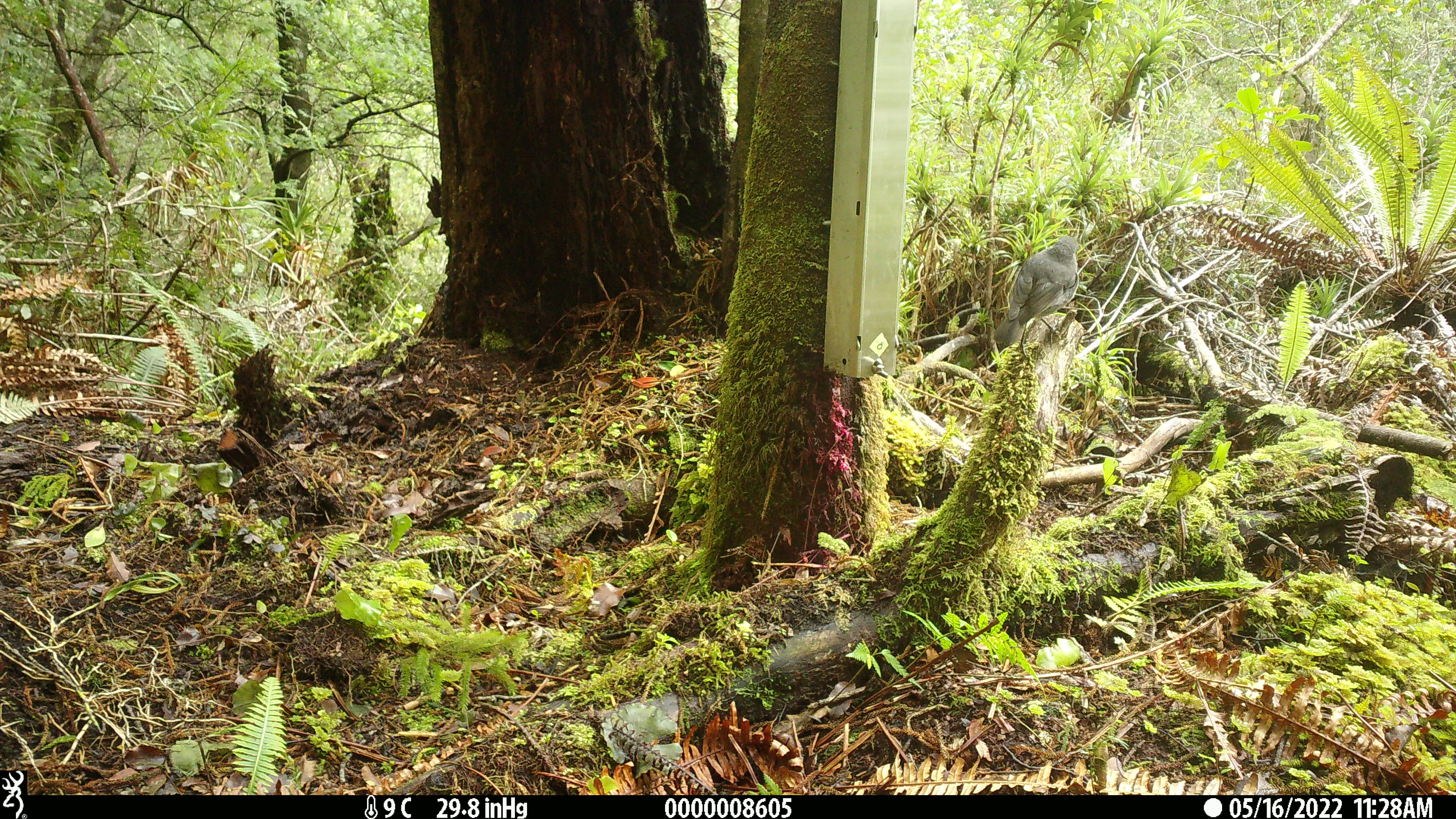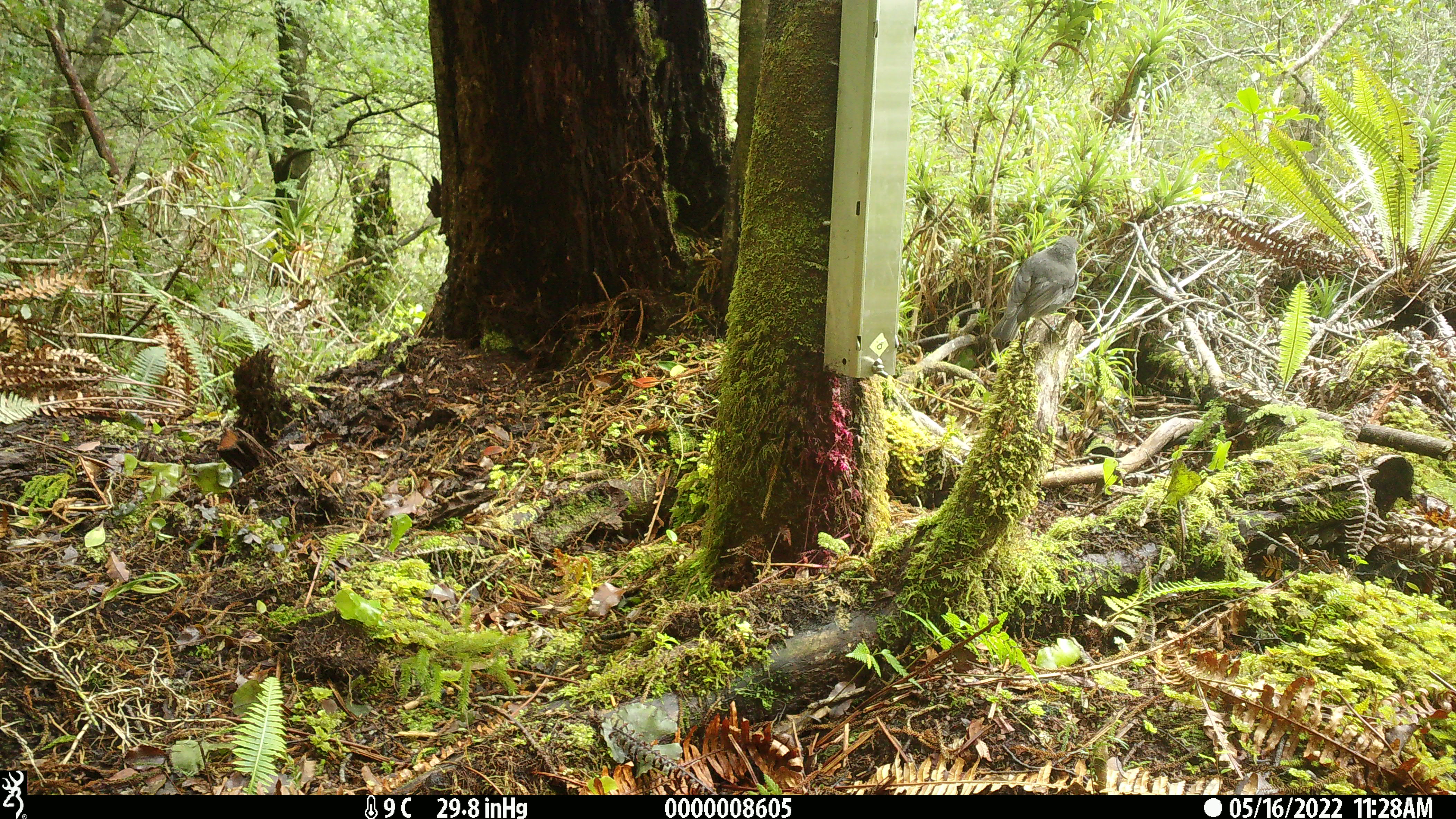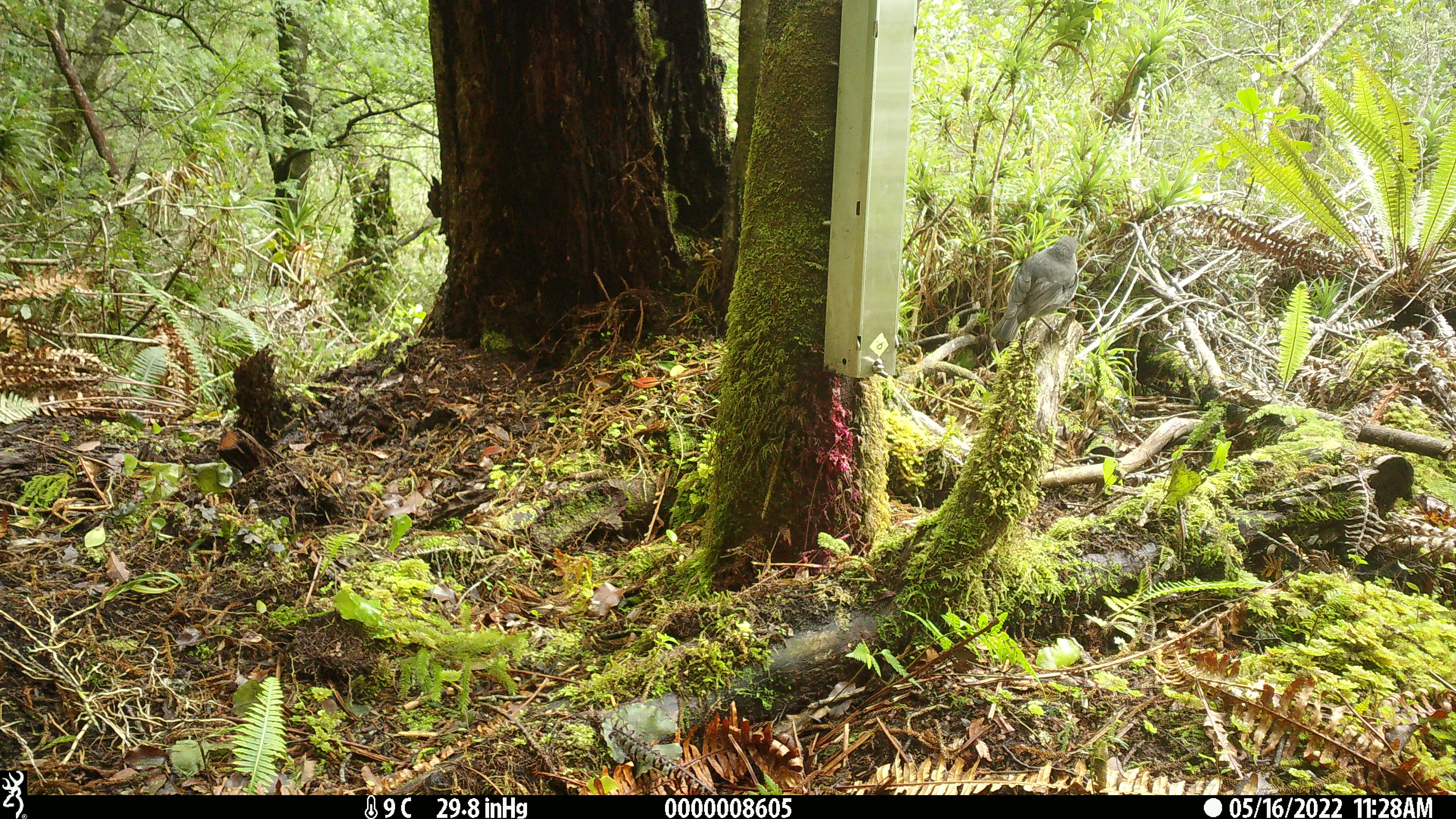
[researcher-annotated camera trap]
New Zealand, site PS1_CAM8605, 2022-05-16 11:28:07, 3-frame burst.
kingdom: Animalia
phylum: Chordata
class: Aves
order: Passeriformes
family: Petroicidae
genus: Petroica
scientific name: Petroica australis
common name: new zealand robin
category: robin